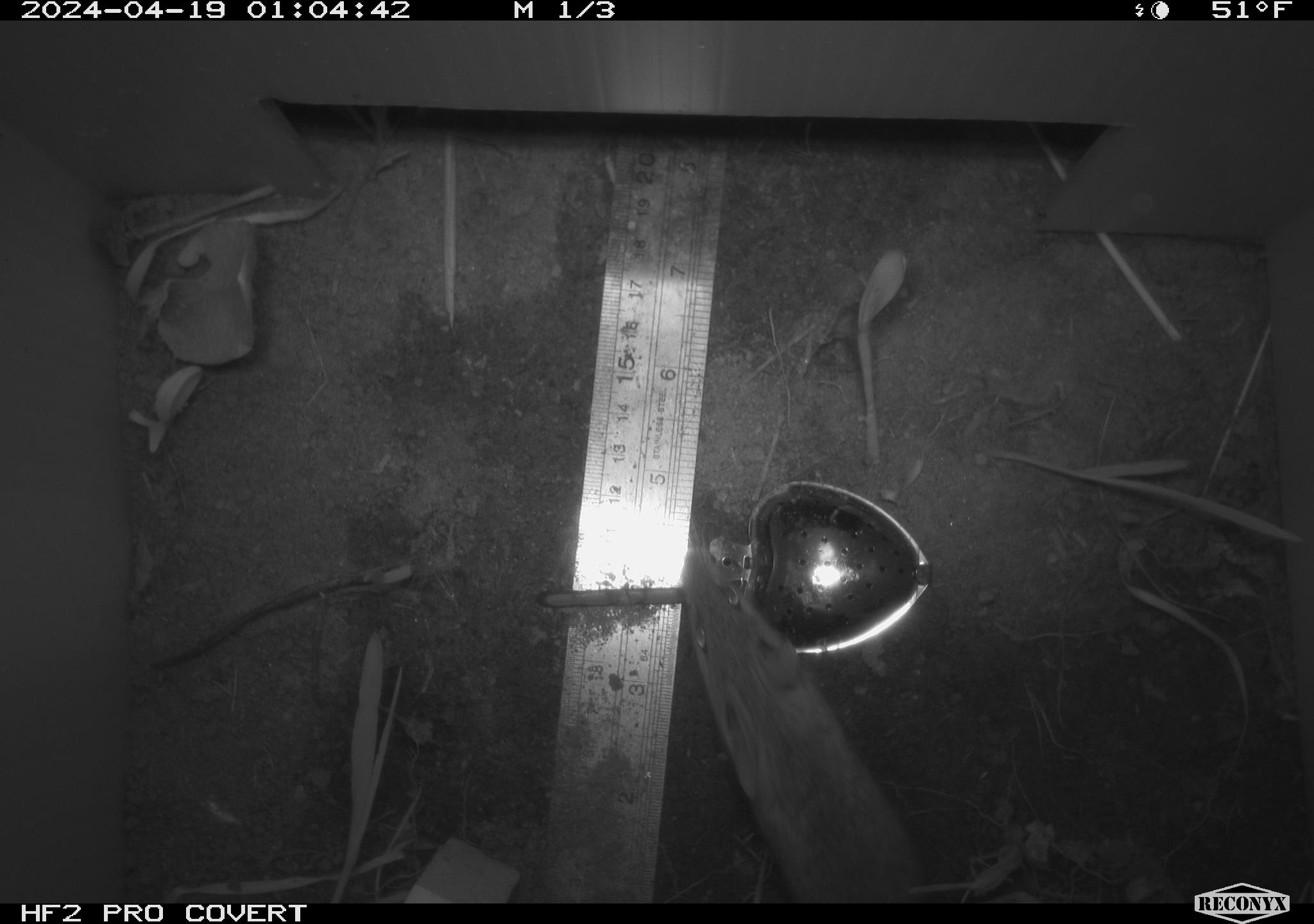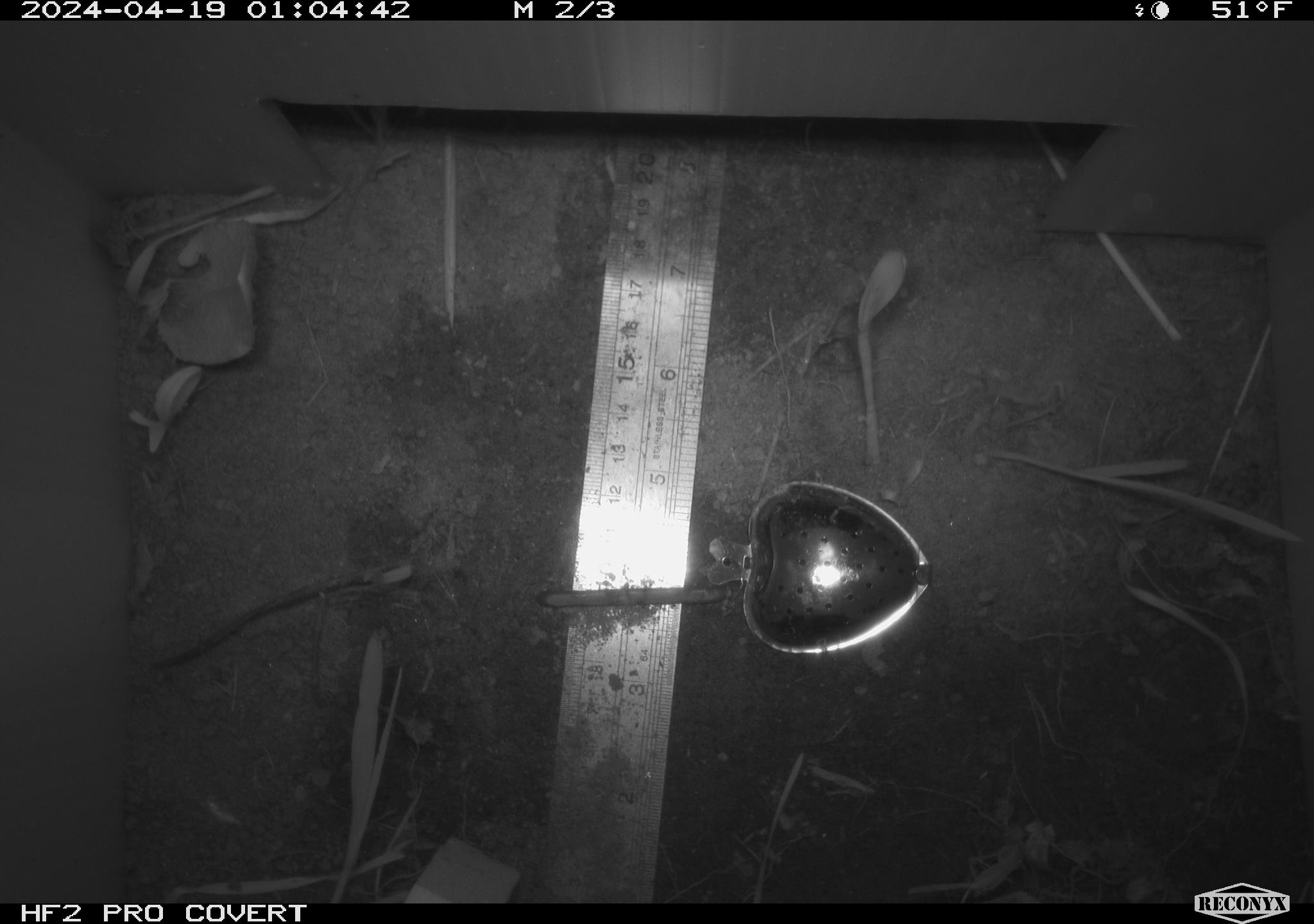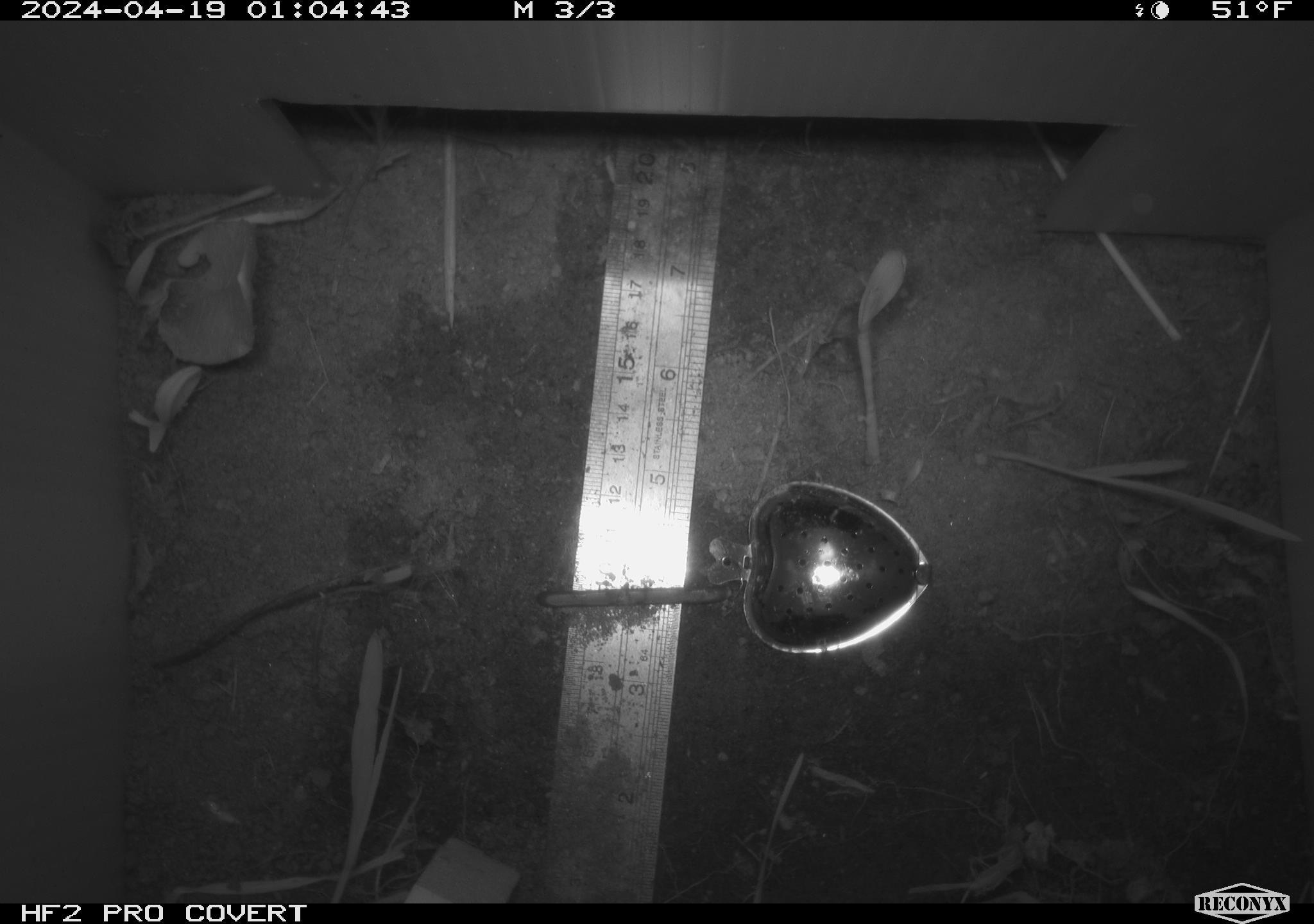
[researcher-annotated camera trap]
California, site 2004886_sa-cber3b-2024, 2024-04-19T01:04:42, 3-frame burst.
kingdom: Animalia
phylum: Chordata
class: Mammalia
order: Rodentia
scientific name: Rodentia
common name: mouse species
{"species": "mouse species (Rodentia)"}